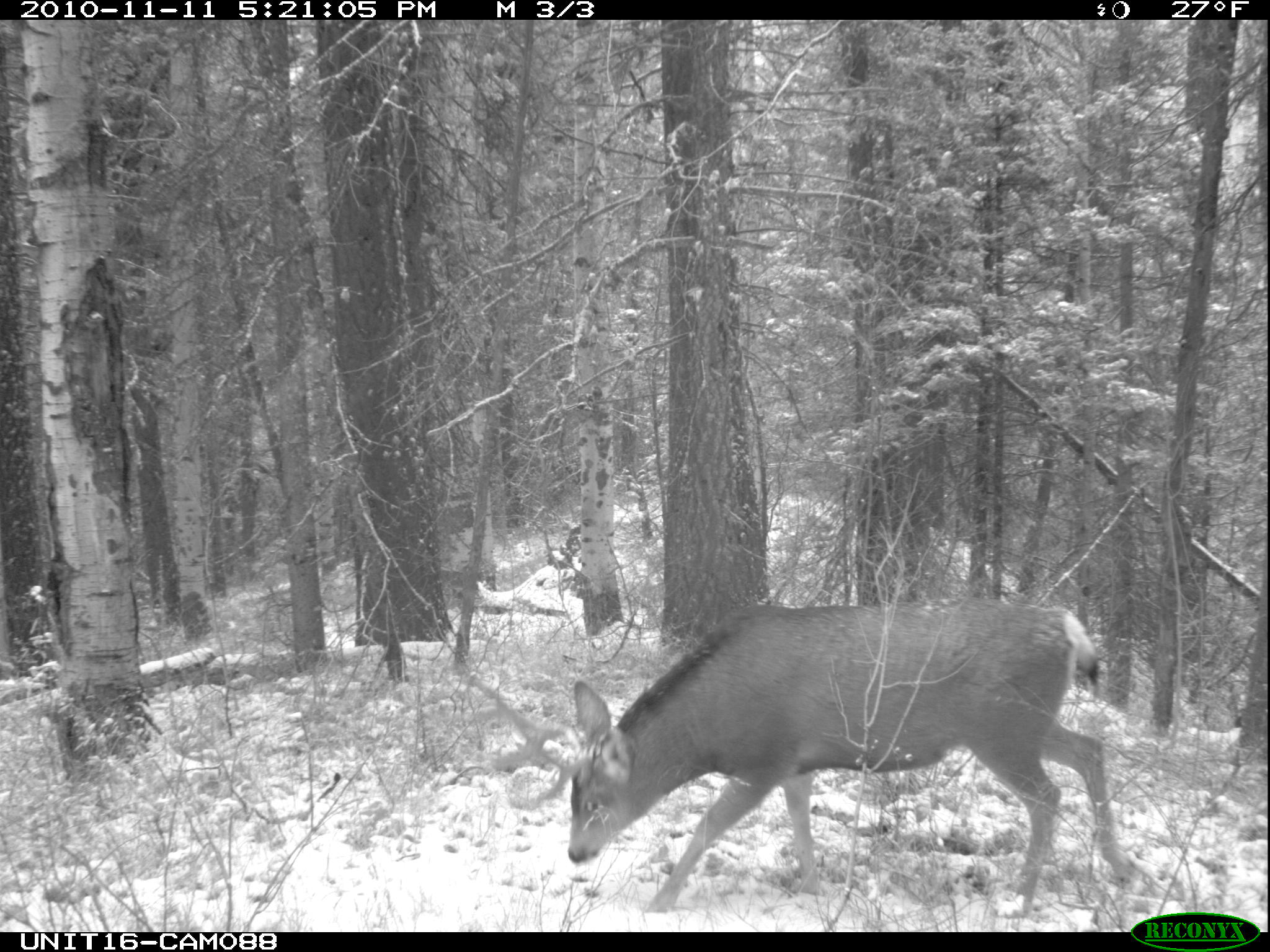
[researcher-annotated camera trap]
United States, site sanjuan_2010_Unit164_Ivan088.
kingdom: Animalia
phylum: Chordata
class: Mammalia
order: Artiodactyla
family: Cervidae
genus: Odocoileus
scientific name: Odocoileus hemionus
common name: mule deer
Odocoileus hemionus (mule deer).